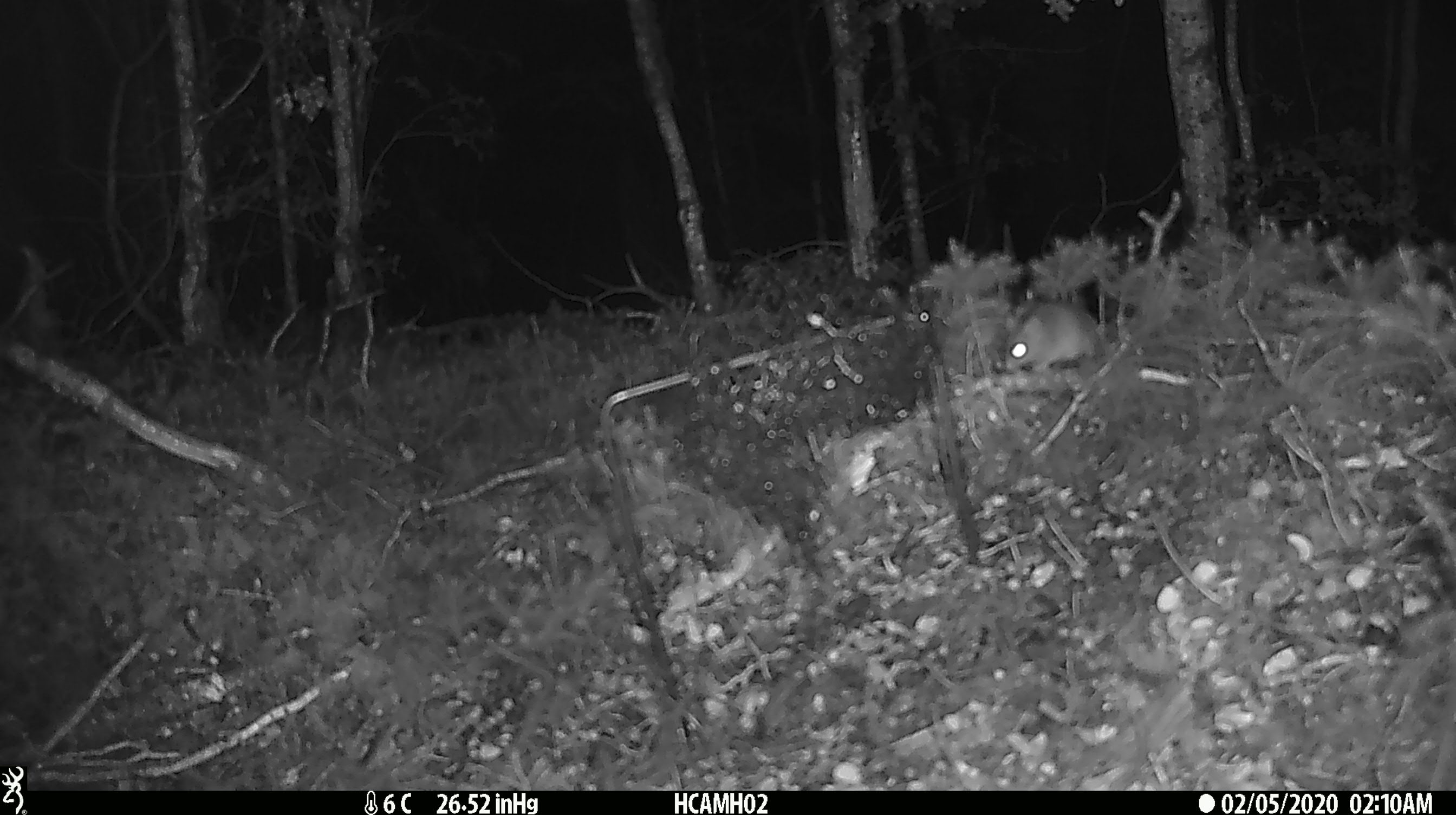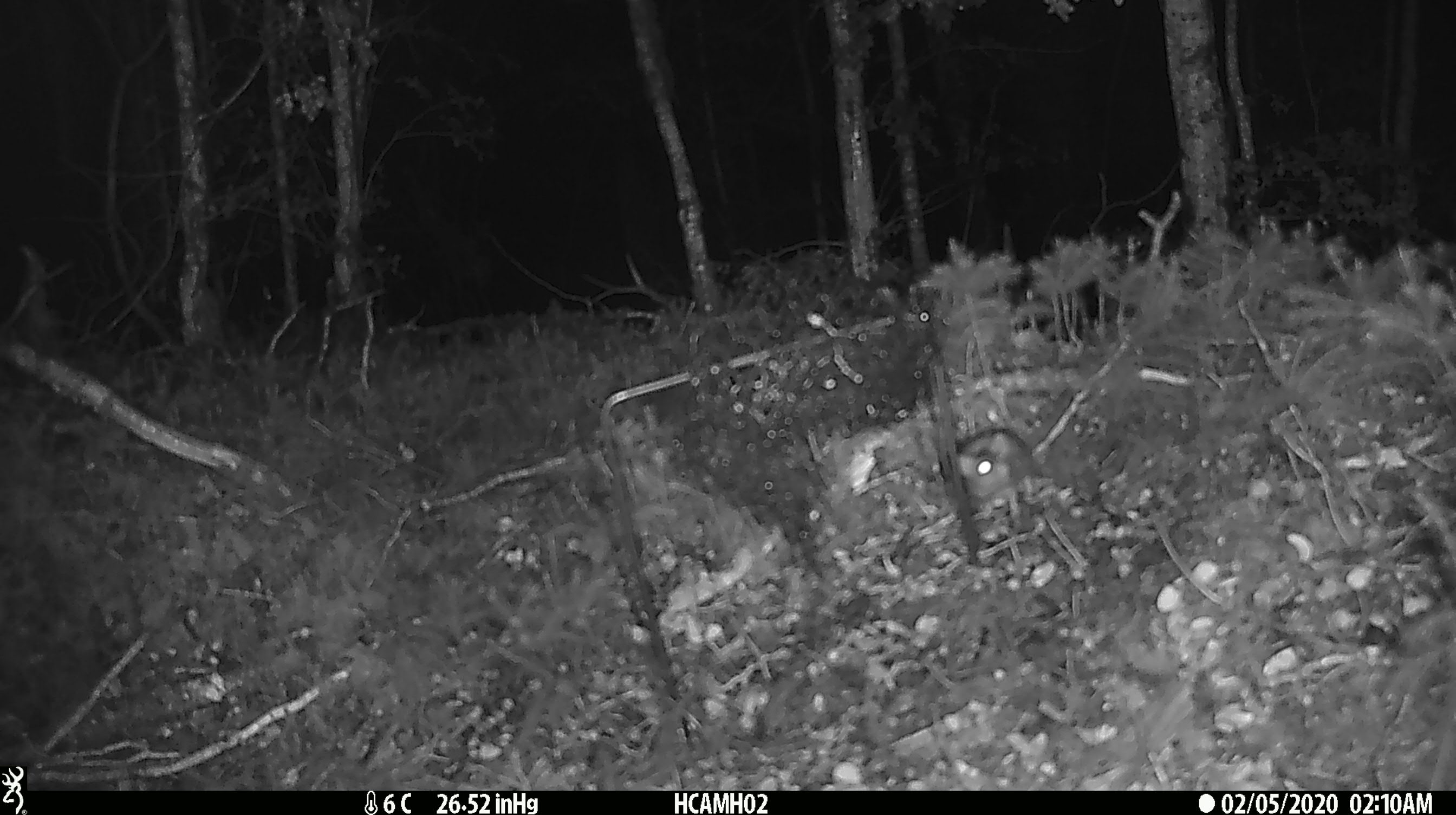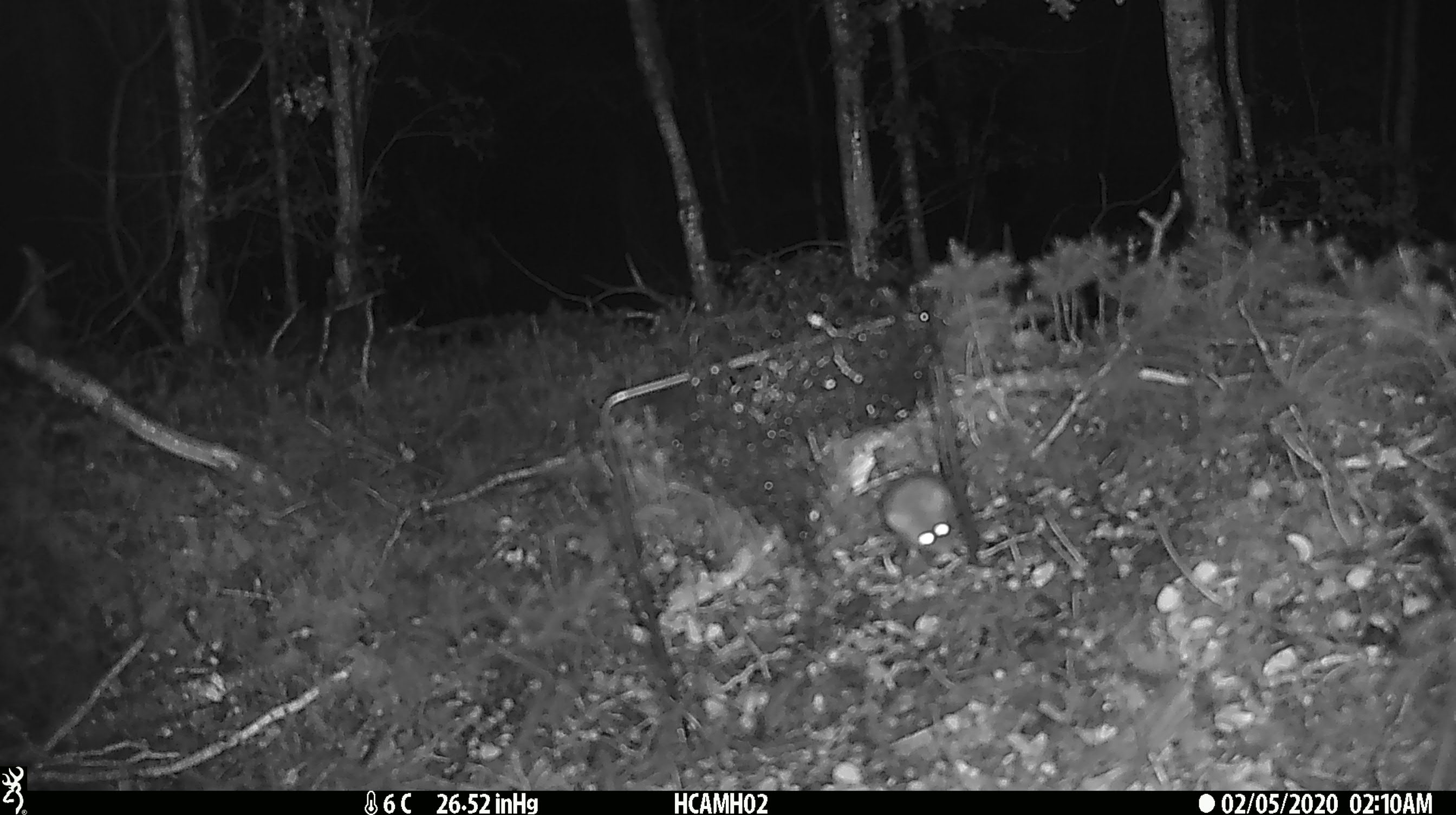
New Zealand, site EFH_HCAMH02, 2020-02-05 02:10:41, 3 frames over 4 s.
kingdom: Animalia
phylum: Chordata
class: Mammalia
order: Rodentia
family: Muridae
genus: Mus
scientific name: Mus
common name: mouse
Mouse (Mus).